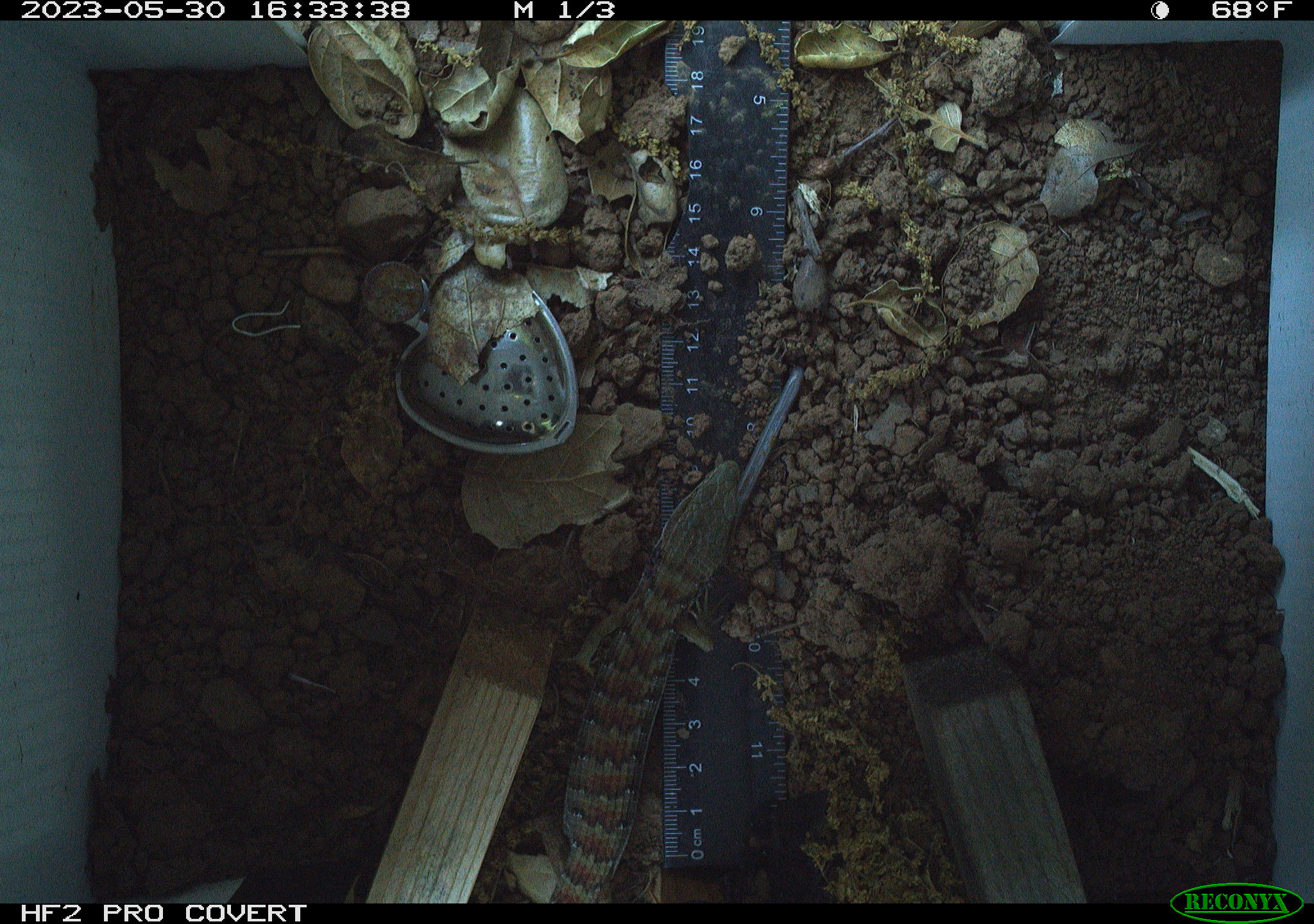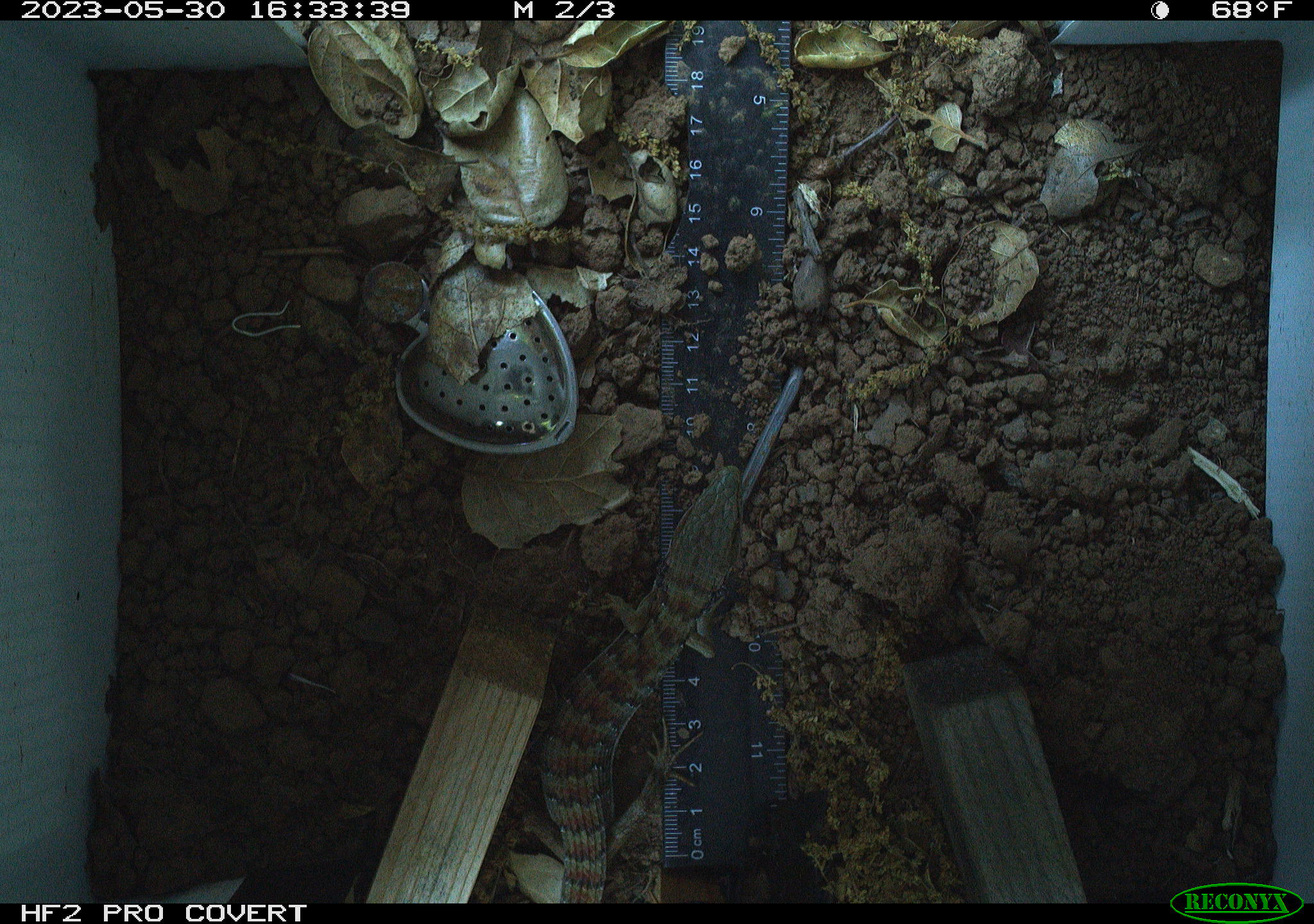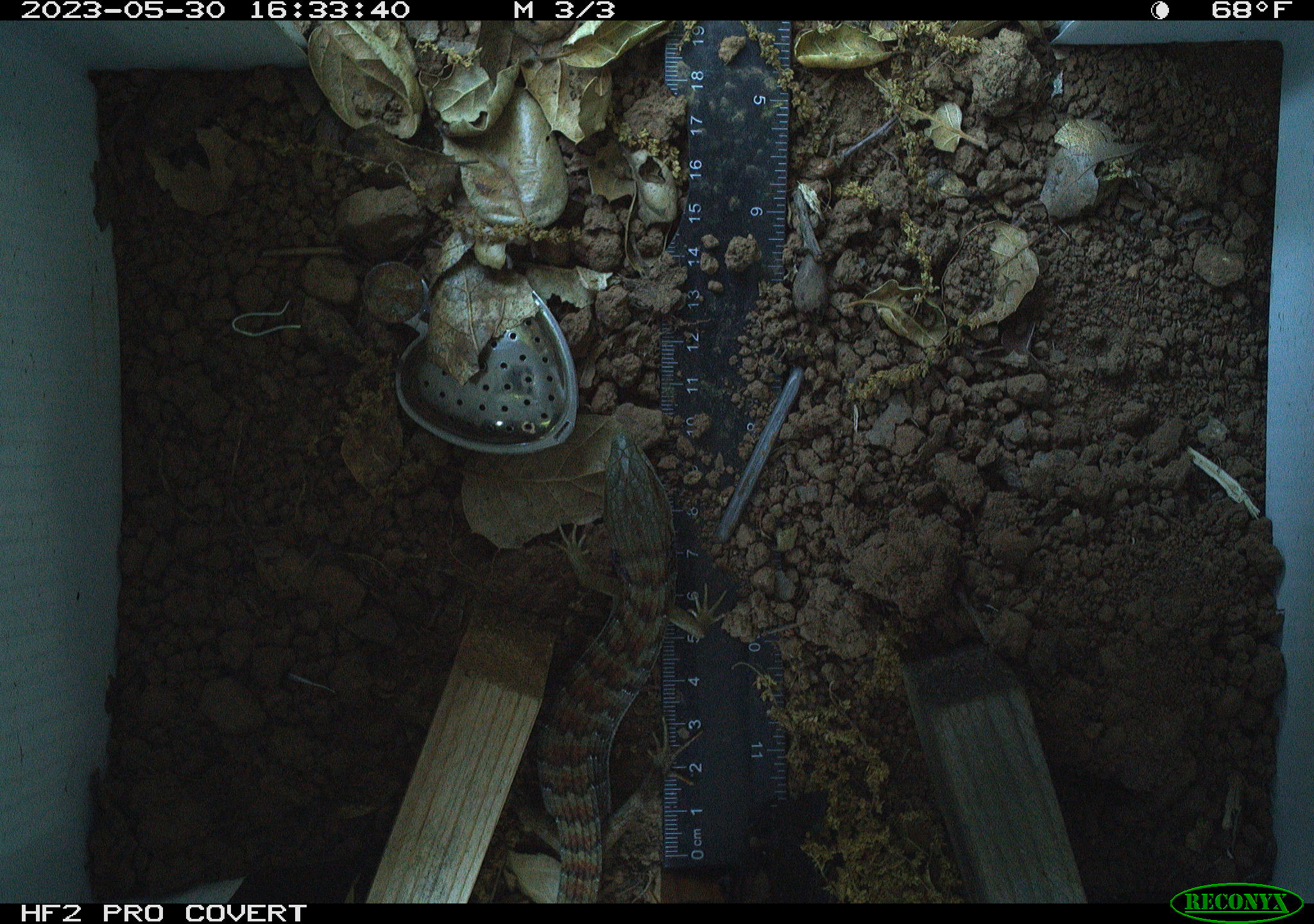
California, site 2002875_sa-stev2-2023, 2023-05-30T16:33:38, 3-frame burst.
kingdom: Animalia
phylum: Chordata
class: Reptilia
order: Squamata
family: Anguidae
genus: Elgaria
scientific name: Elgaria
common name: alligator lizards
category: elgaria species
Elgaria species (alligator lizards) (Elgaria).